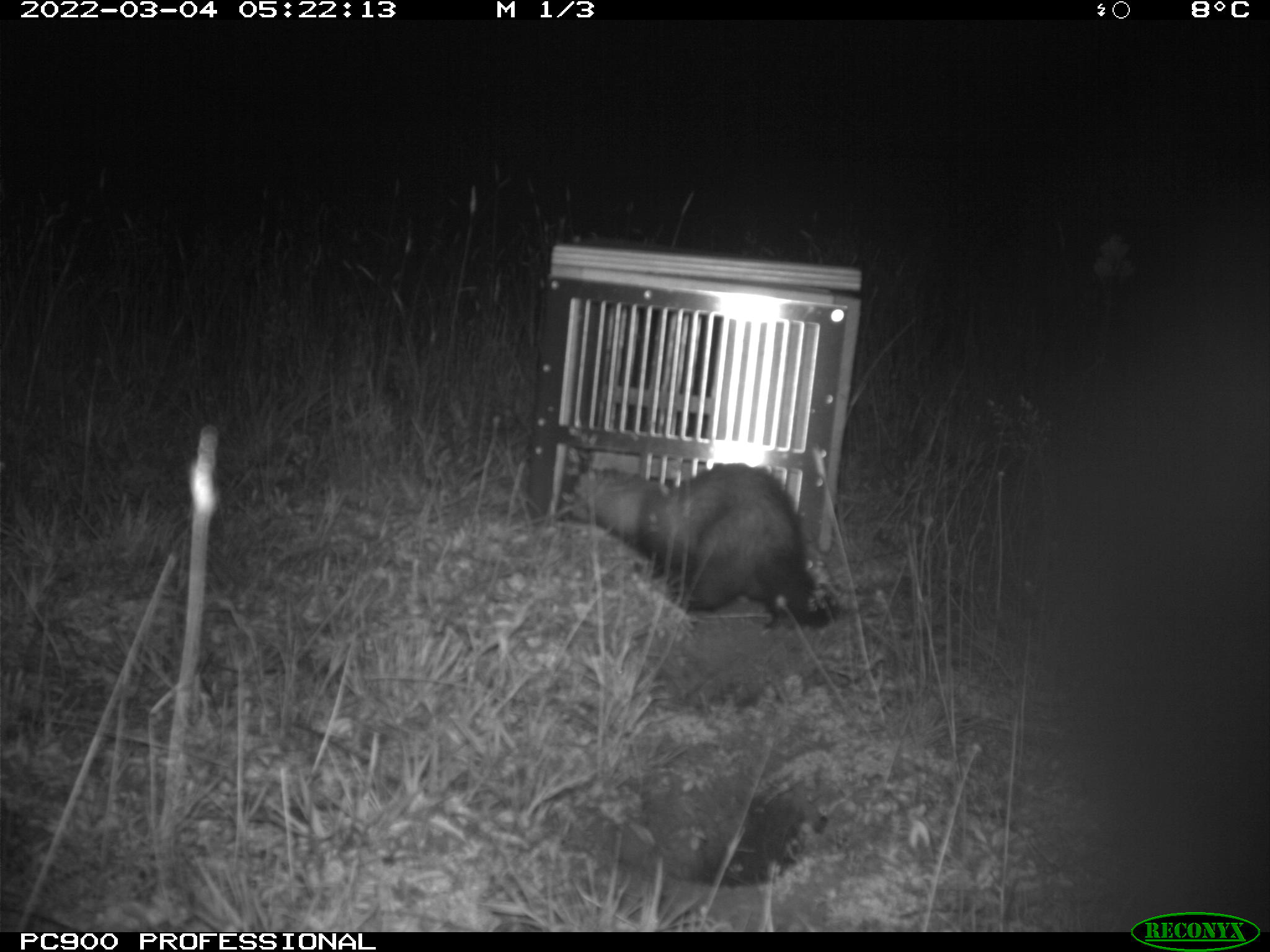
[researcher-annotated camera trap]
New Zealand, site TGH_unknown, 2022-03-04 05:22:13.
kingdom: Animalia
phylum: Chordata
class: Mammalia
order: Carnivora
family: Mustelidae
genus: Mustela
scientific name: Mustela furo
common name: ferret